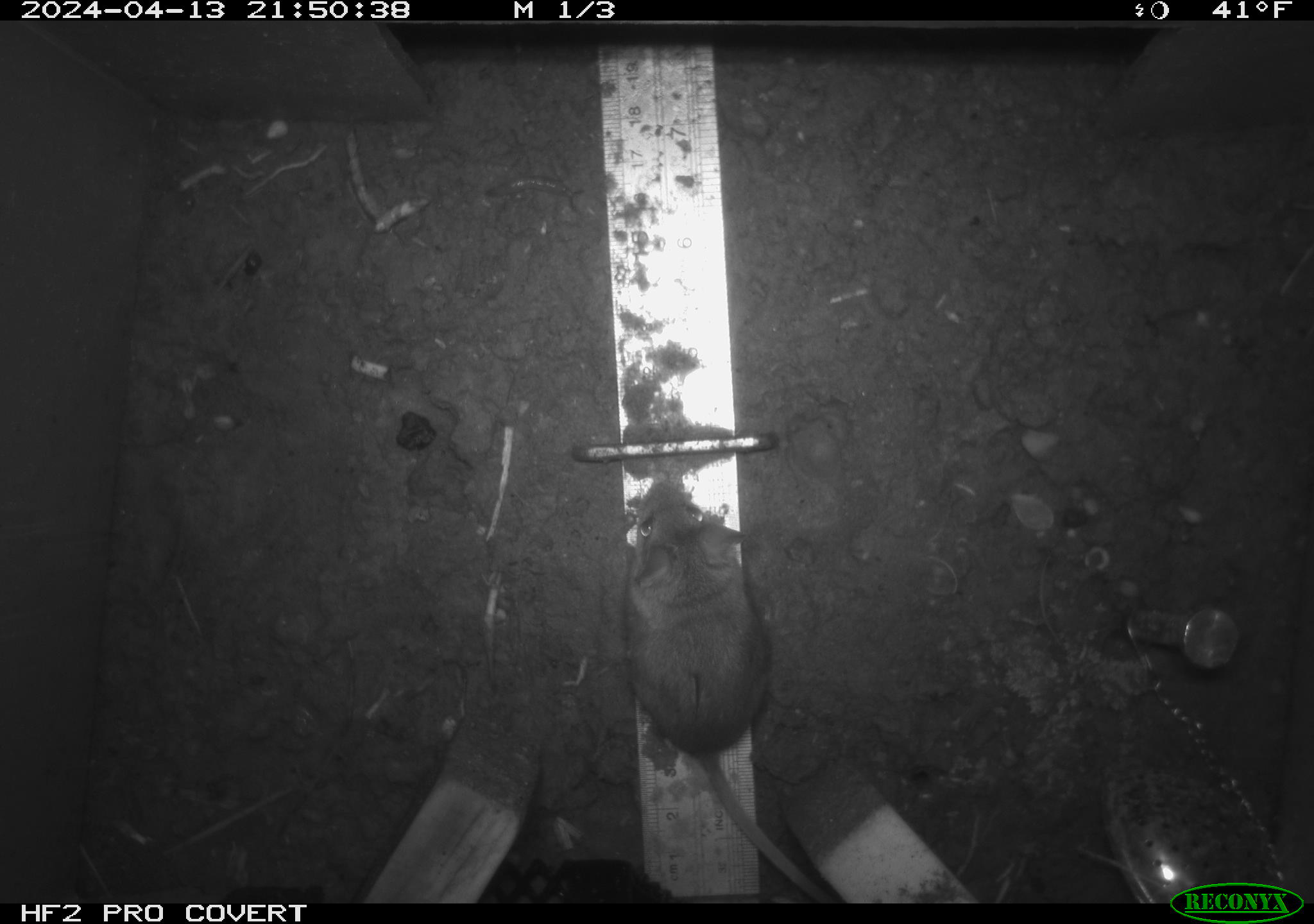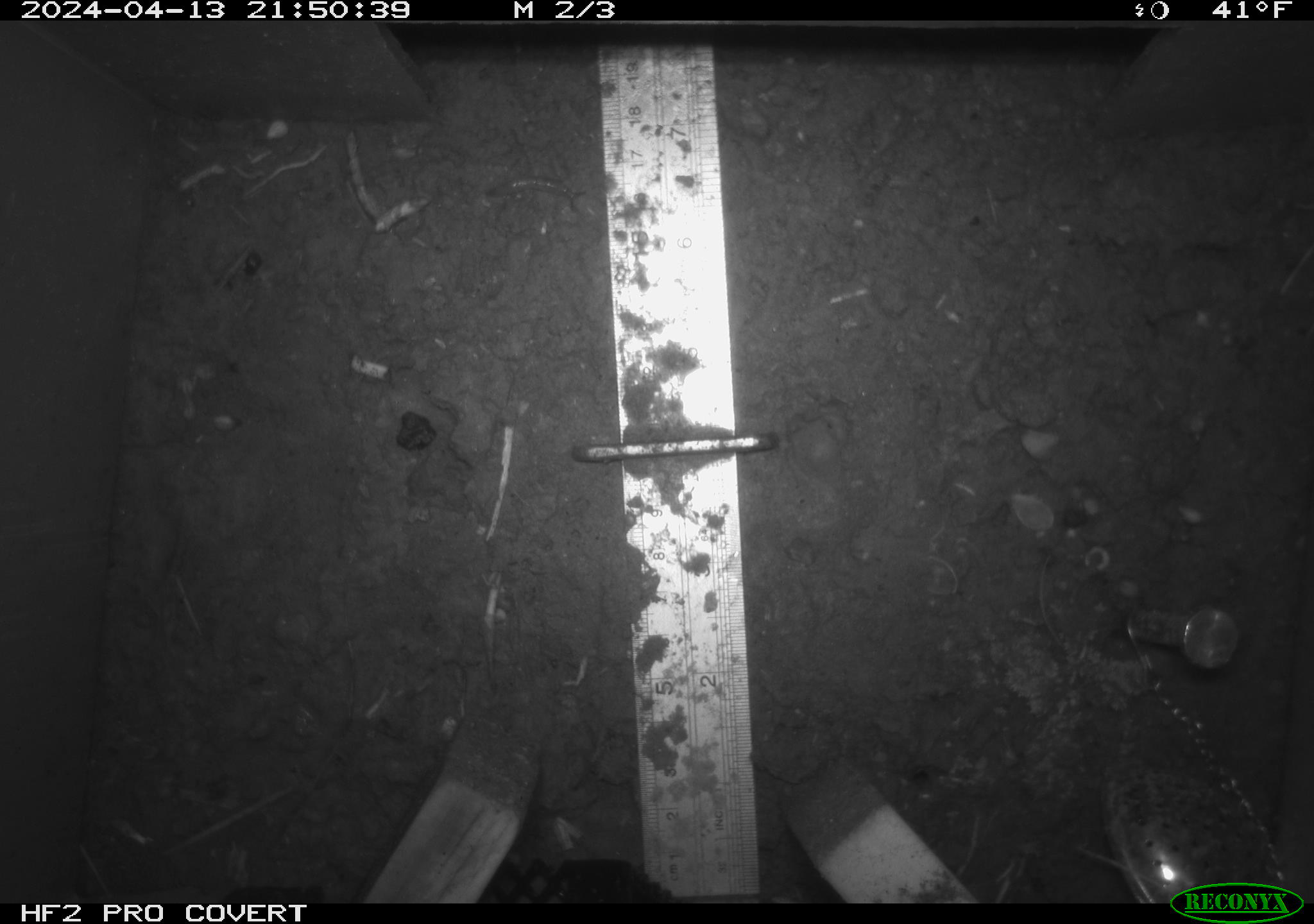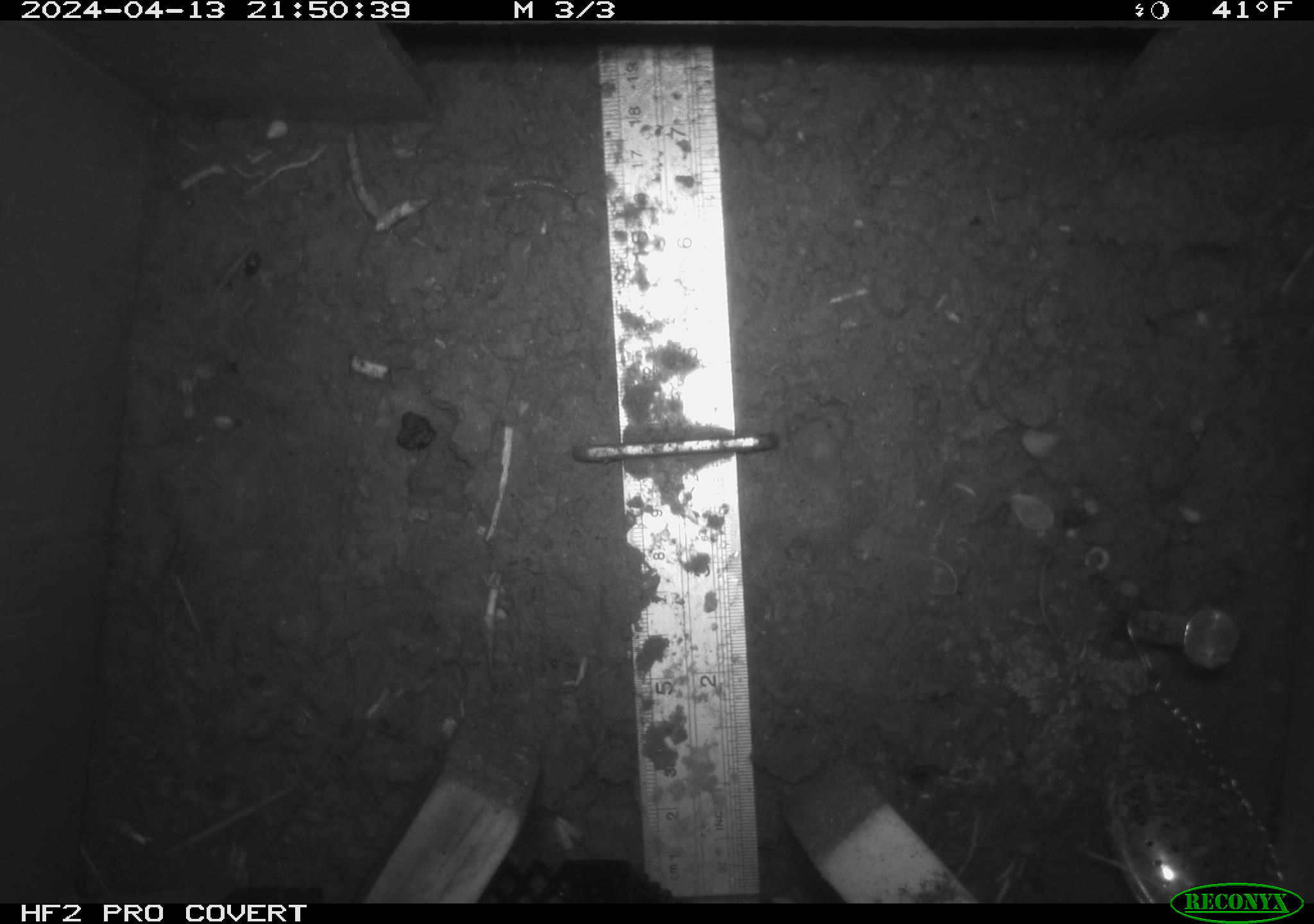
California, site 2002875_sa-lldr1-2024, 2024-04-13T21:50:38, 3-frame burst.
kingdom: Animalia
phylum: Chordata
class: Mammalia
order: Rodentia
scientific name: Rodentia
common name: rodent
Rodent (Rodentia).